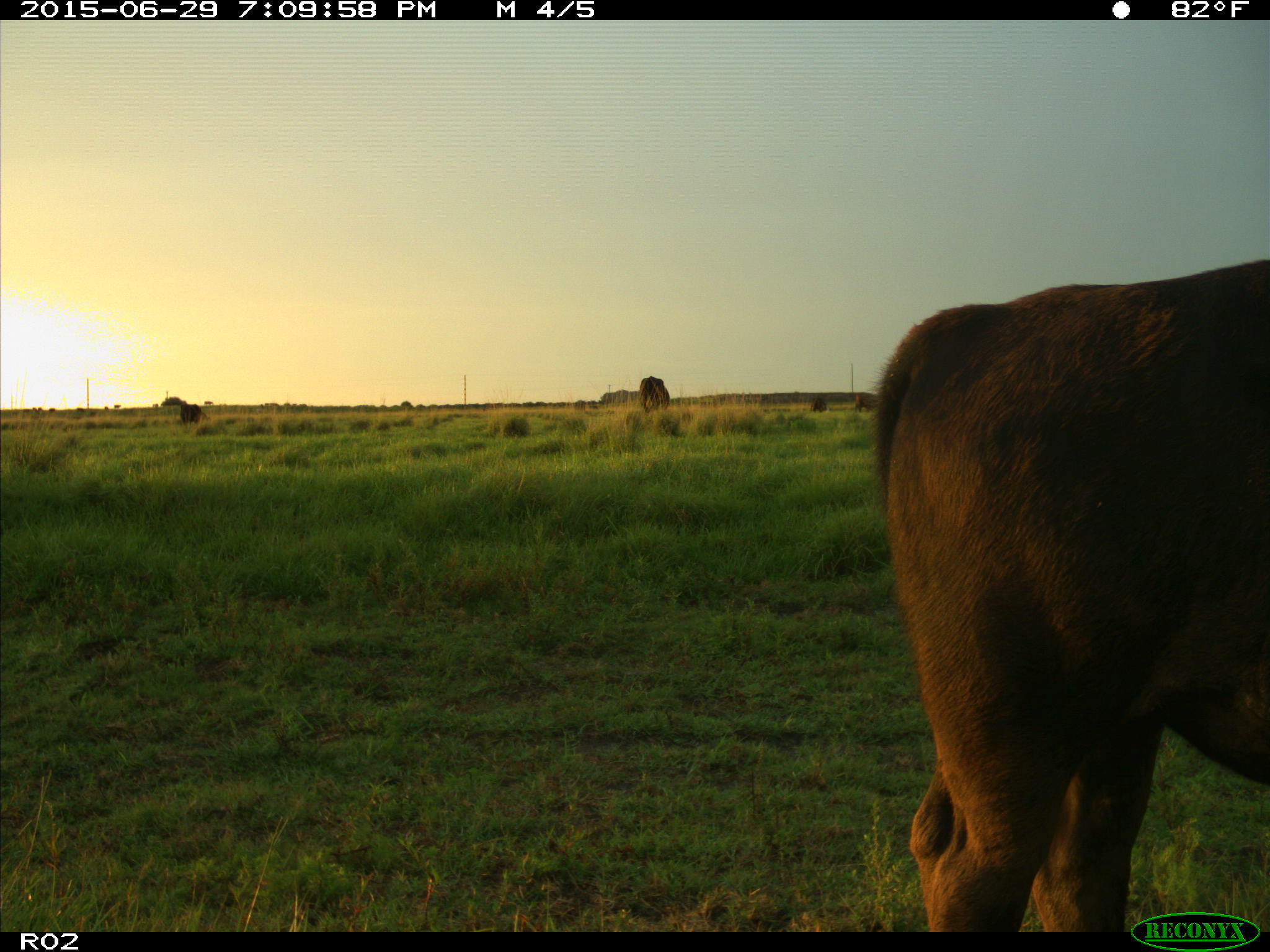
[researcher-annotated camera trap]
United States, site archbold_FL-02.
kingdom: Animalia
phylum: Chordata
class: Mammalia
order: Artiodactyla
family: Bovidae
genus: Bos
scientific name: Bos taurus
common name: domestic cow